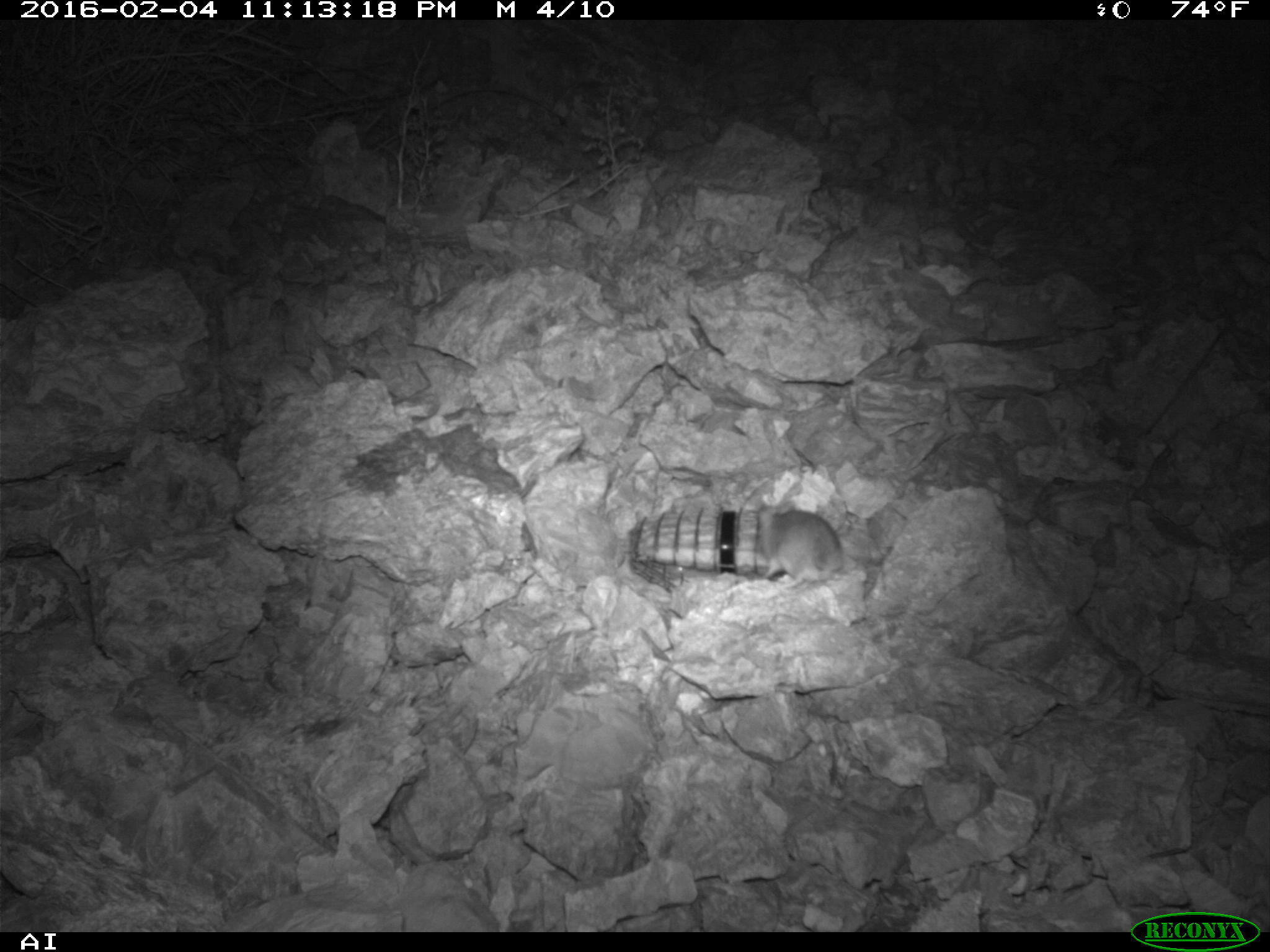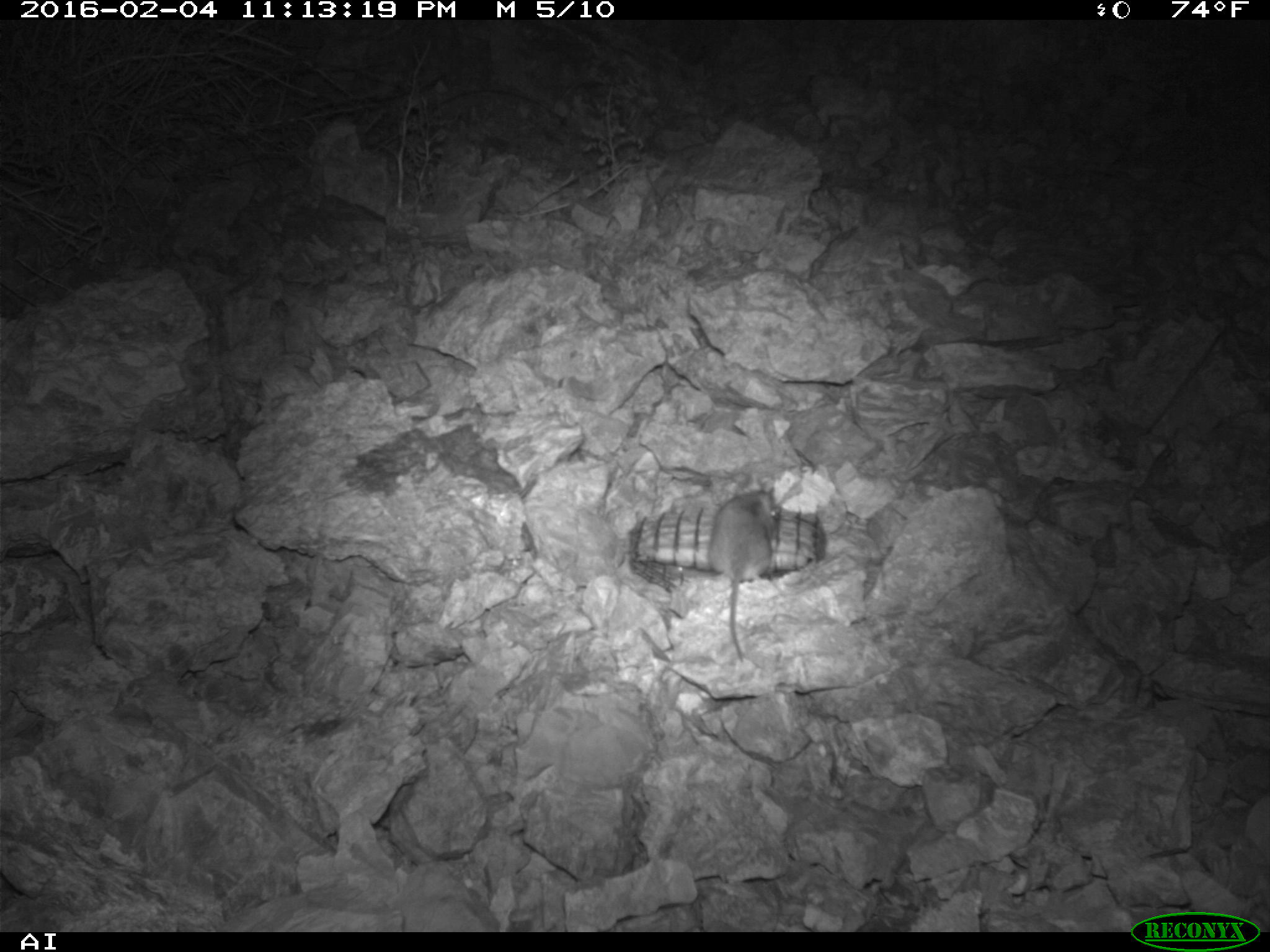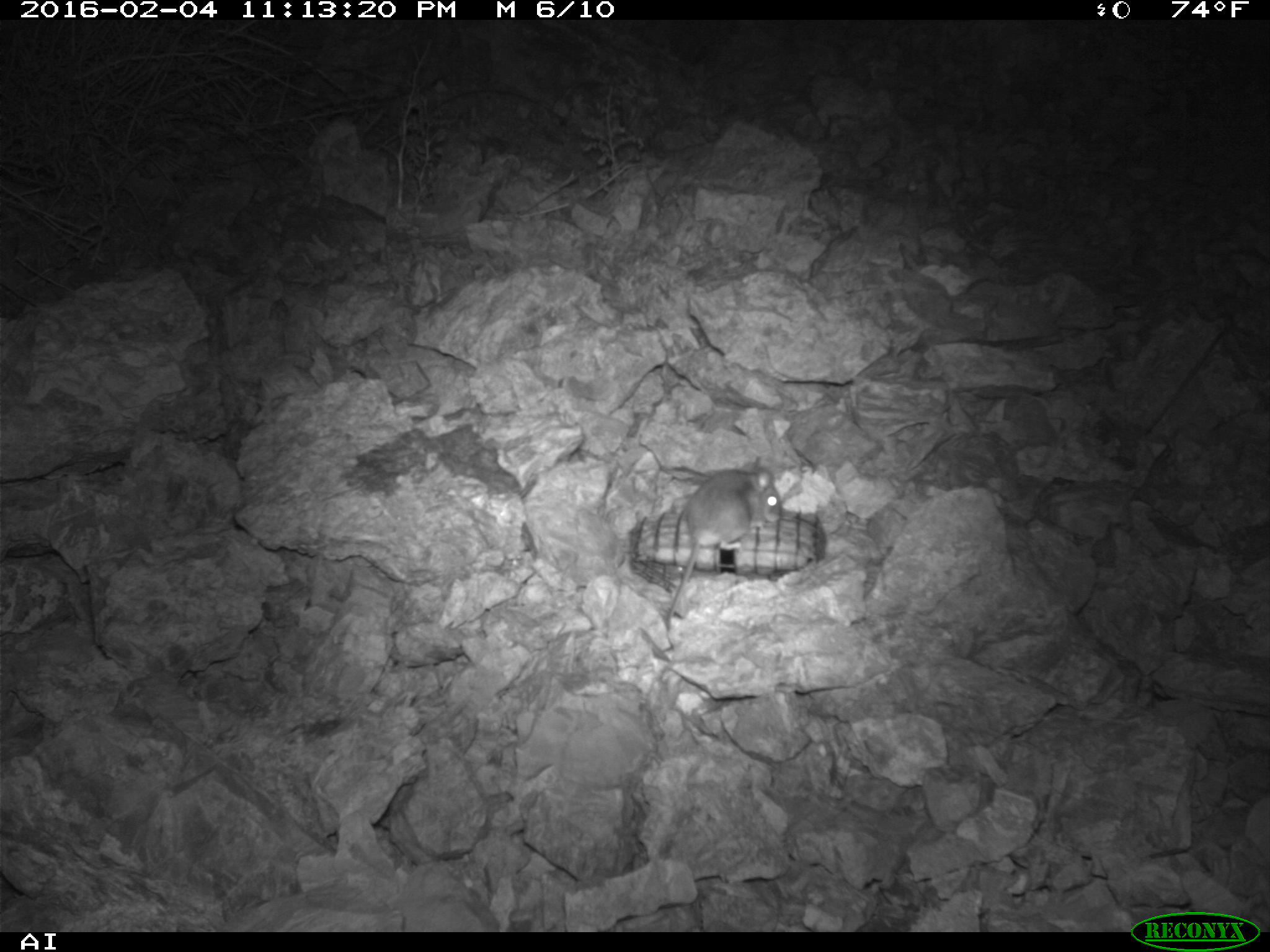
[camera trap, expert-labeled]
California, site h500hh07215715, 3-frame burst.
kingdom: Animalia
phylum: Chordata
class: Mammalia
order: Rodentia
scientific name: Rodentia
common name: rodent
Rodent (Rodentia).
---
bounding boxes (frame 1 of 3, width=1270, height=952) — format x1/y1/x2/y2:
rodent: 741/501/843/594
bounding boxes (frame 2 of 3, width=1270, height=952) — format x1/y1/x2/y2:
rodent: 706/487/780/663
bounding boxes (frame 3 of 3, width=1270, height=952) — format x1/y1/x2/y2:
rodent: 663/464/781/625